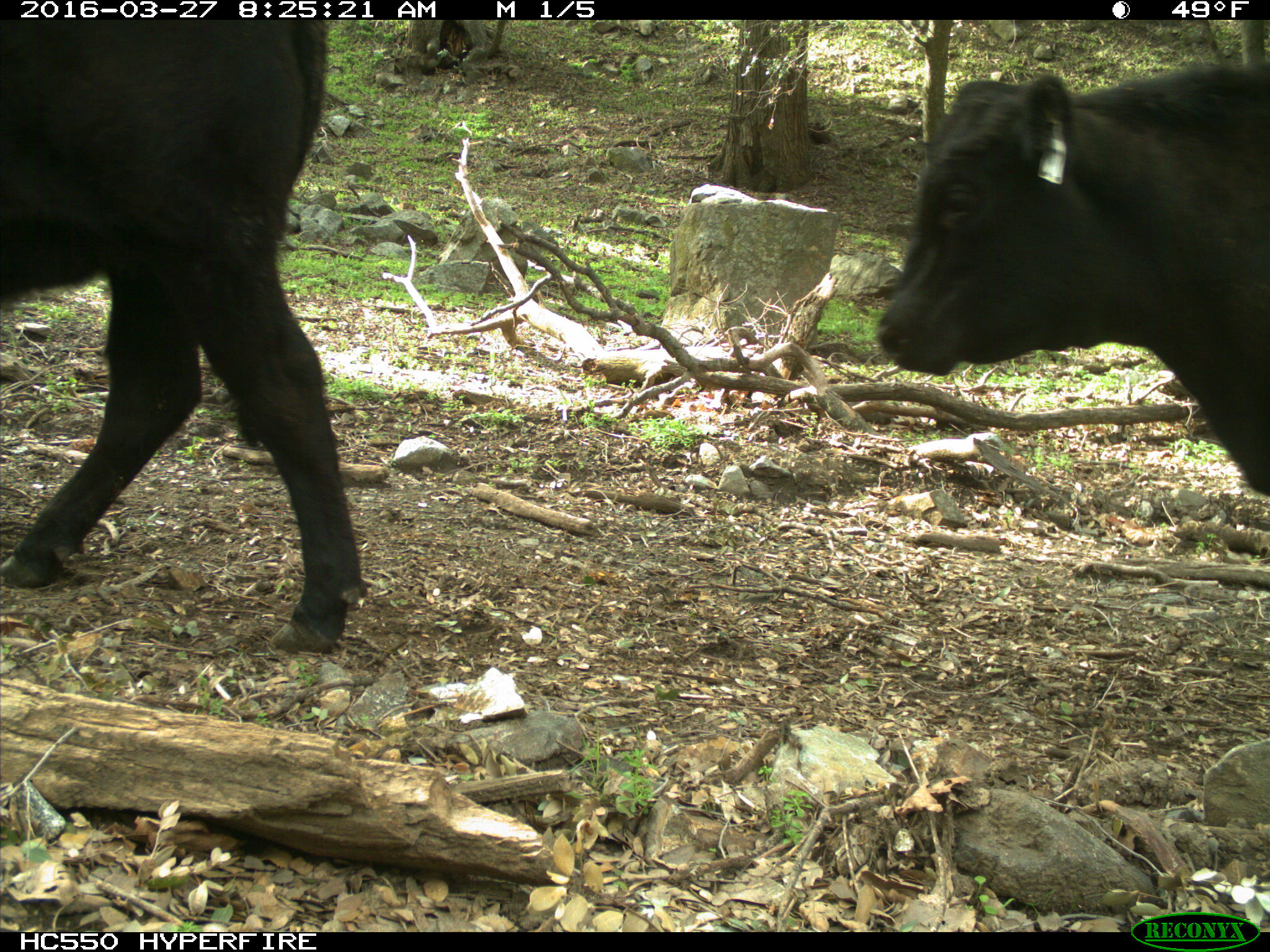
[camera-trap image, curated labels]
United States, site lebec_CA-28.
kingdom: Animalia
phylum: Chordata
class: Mammalia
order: Artiodactyla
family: Bovidae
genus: Bos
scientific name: Bos taurus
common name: domestic cow